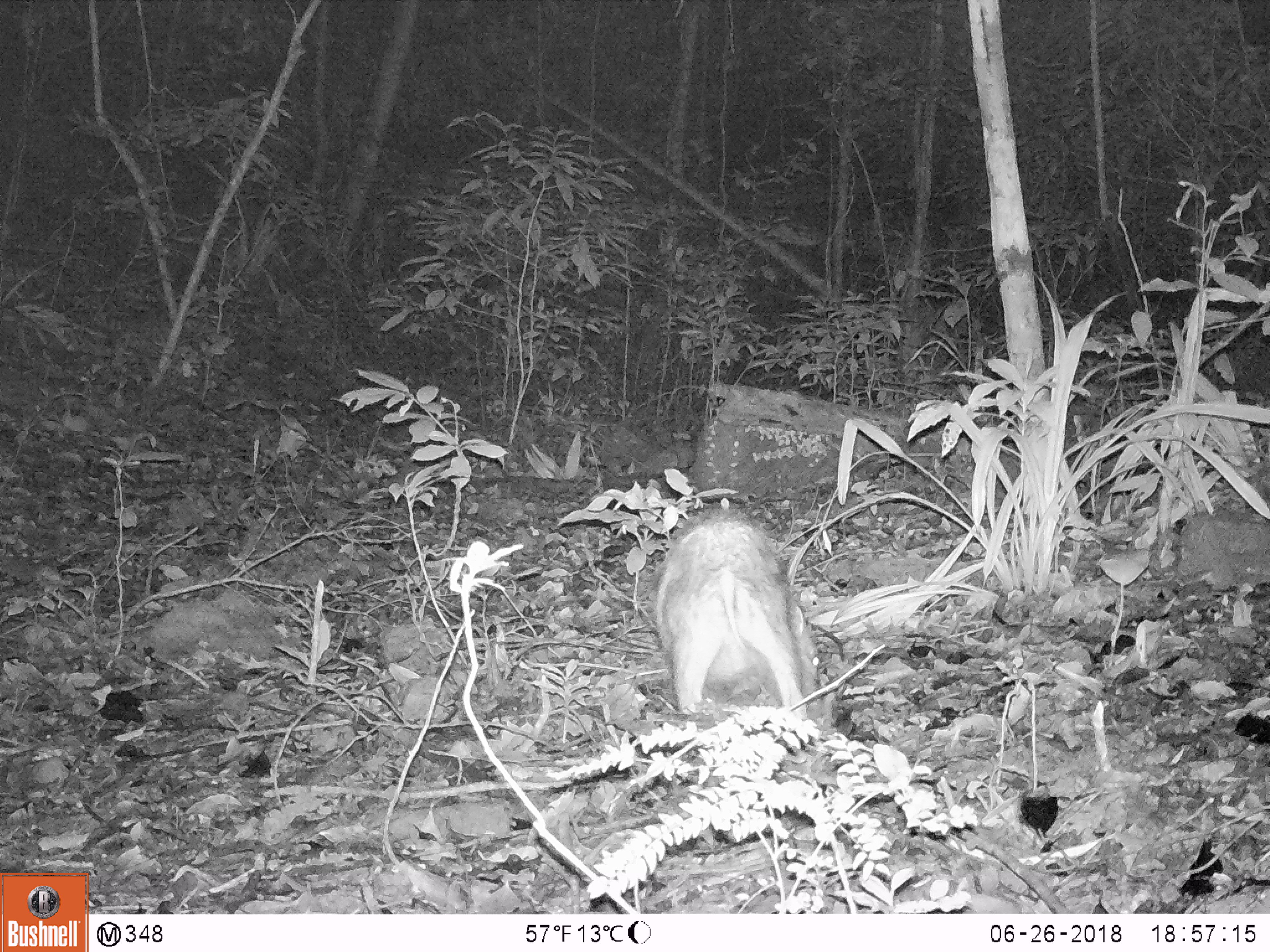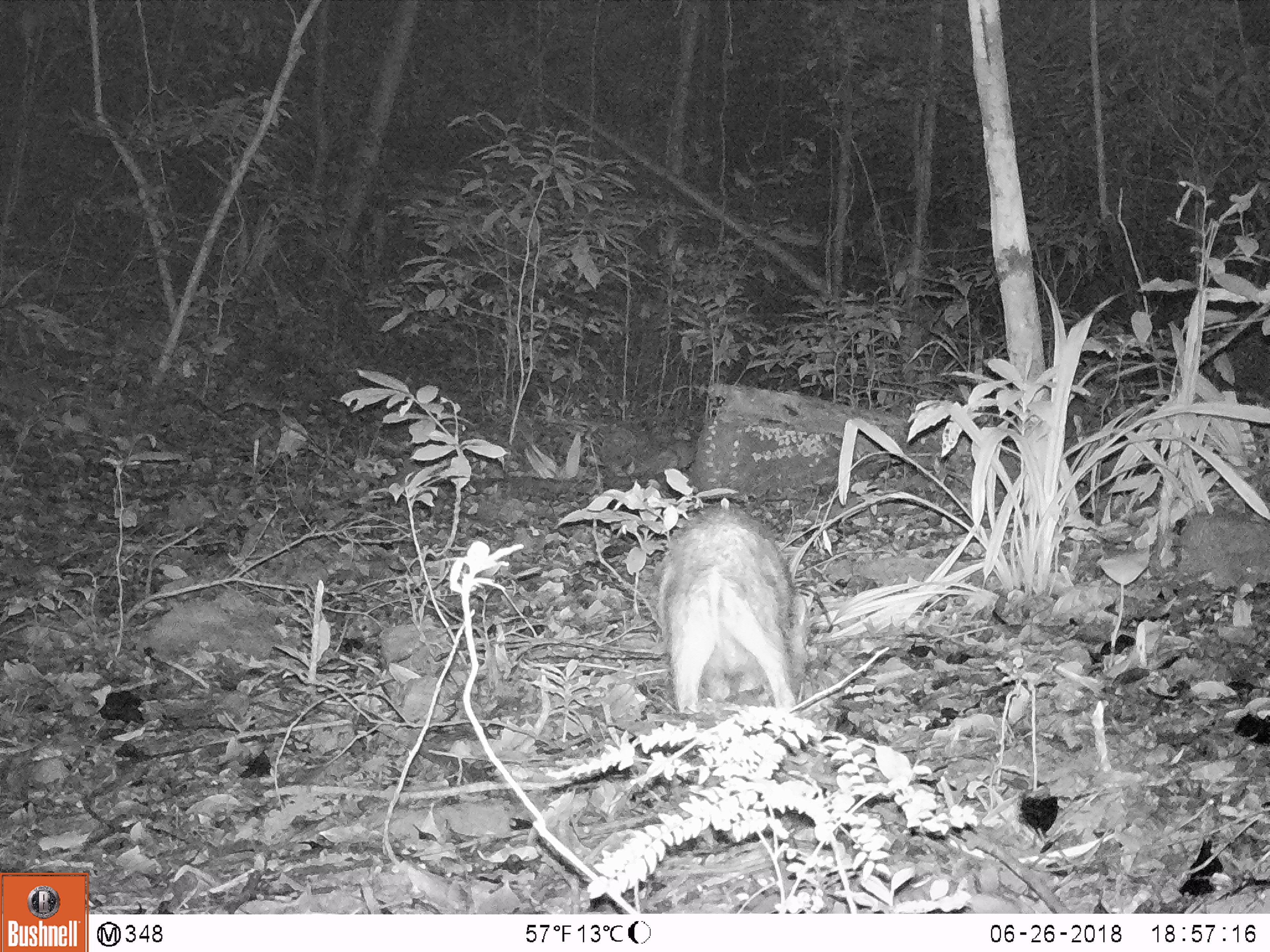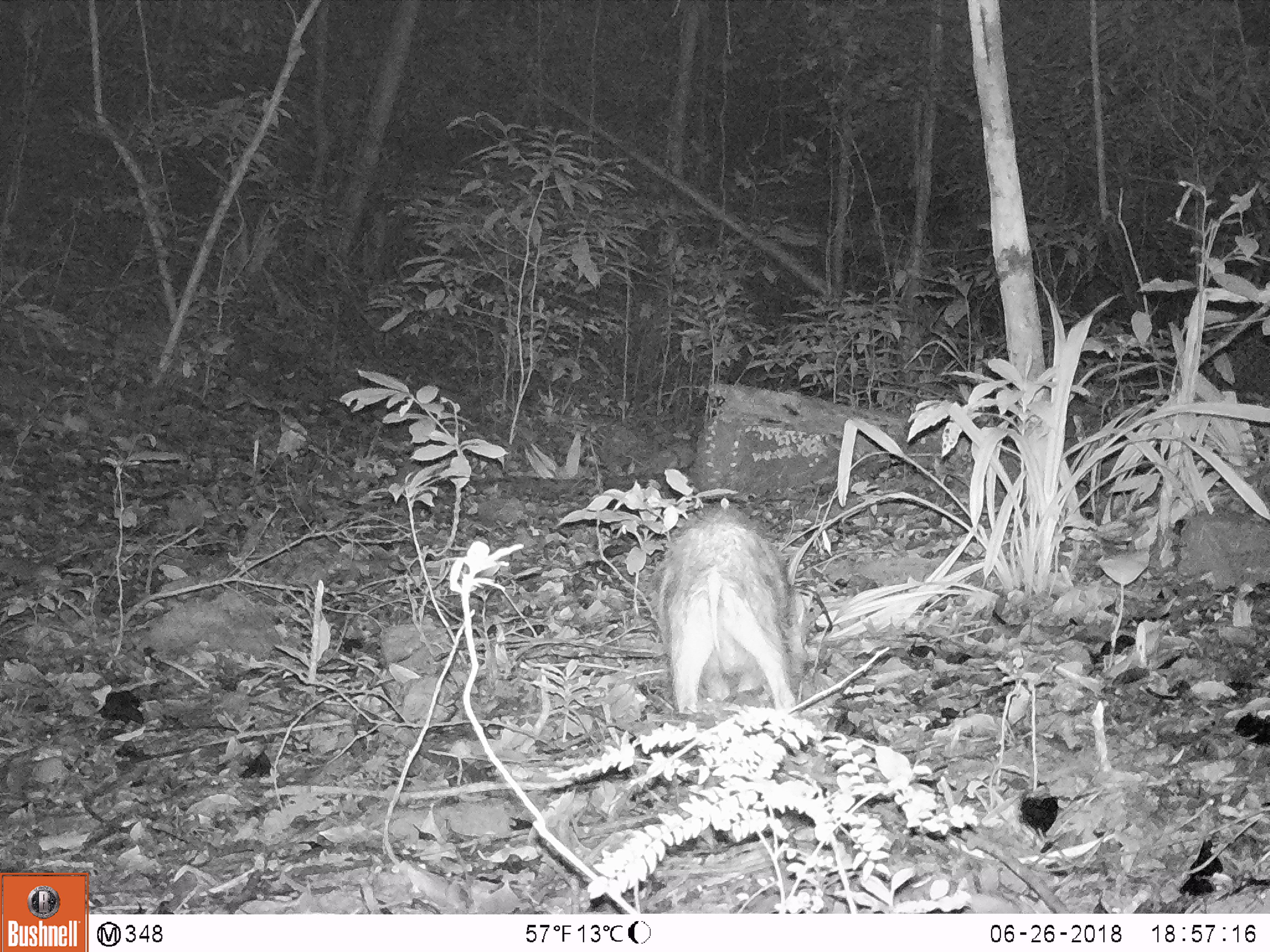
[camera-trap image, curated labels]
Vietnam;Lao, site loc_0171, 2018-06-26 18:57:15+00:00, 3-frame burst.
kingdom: Animalia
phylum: Chordata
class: Mammalia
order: Artiodactyla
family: Suidae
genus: Sus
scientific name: Sus scrofa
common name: eurasian wild pig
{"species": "eurasian wild pig (Sus scrofa)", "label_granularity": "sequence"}